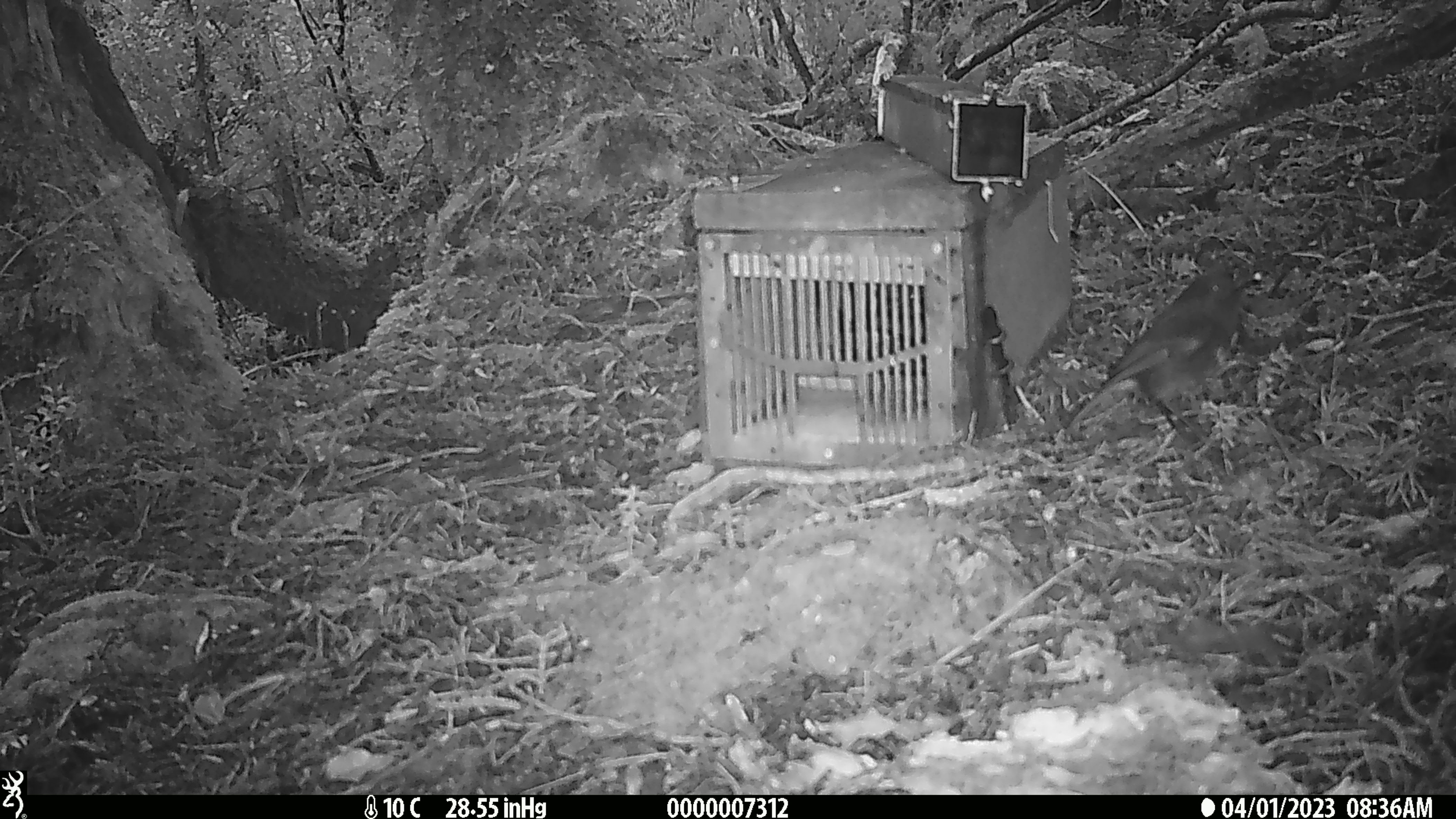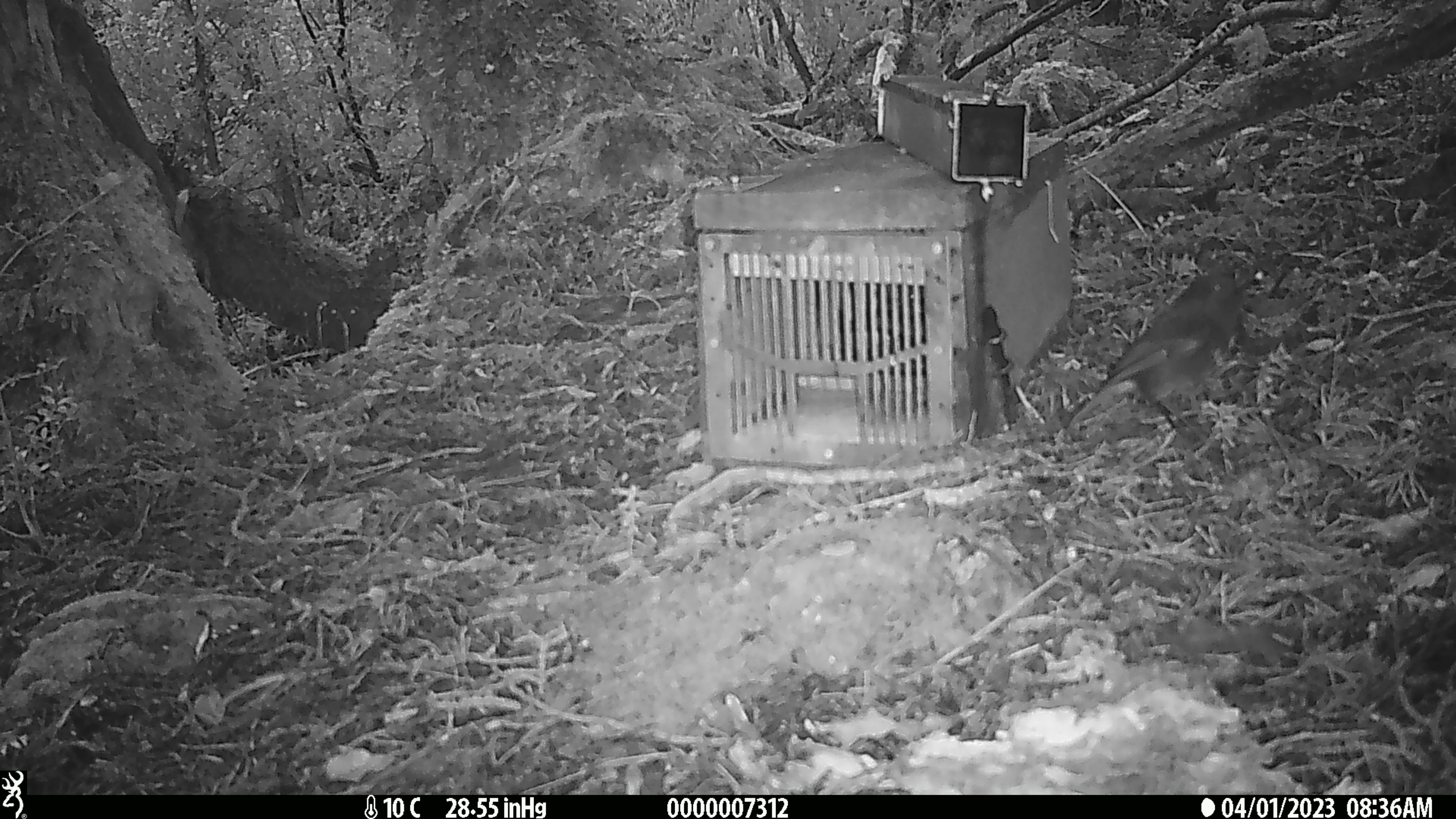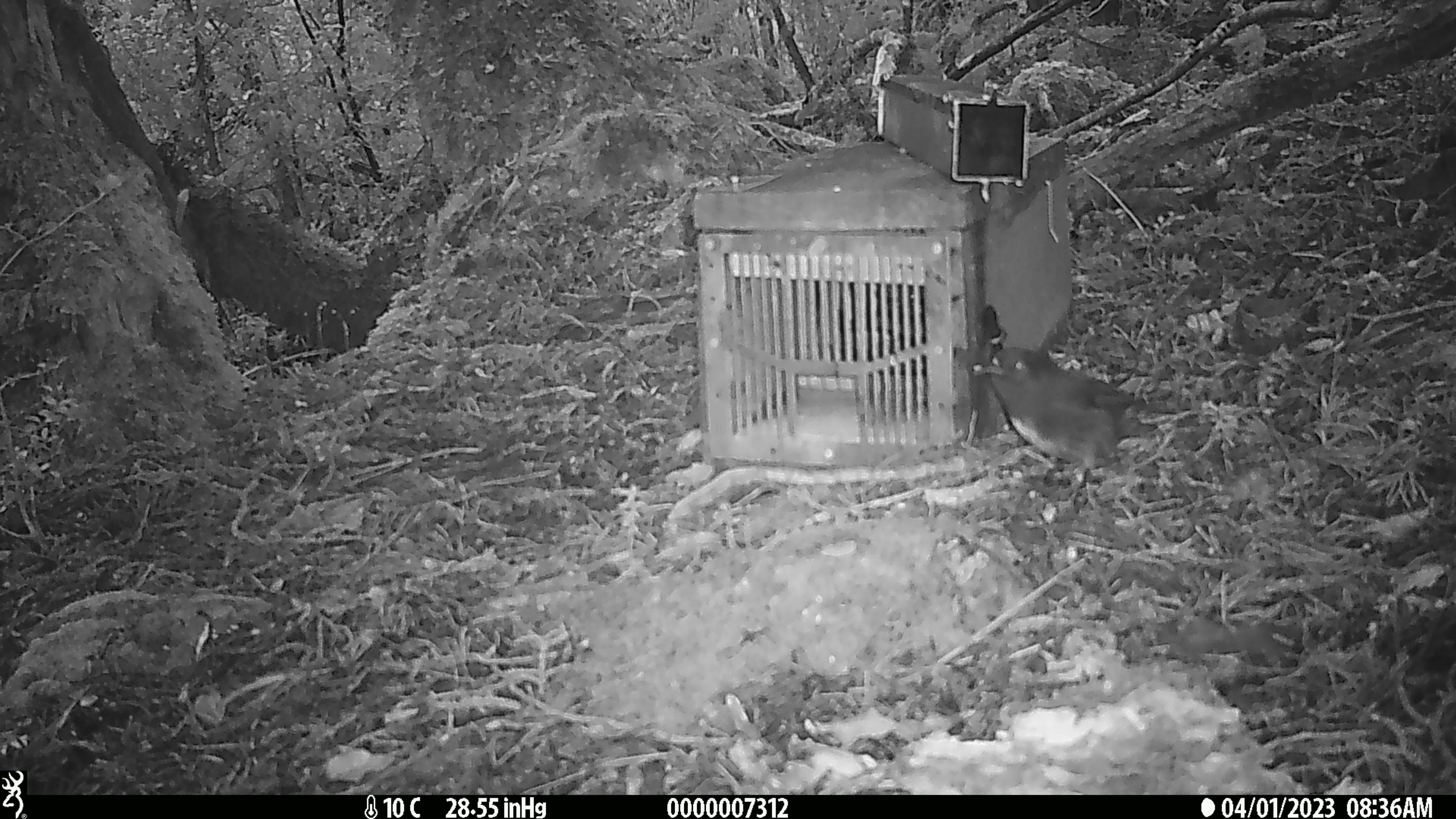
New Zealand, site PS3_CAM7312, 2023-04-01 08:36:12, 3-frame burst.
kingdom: Animalia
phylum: Chordata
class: Aves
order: Passeriformes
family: Petroicidae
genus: Petroica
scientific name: Petroica australis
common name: new zealand robin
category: robin